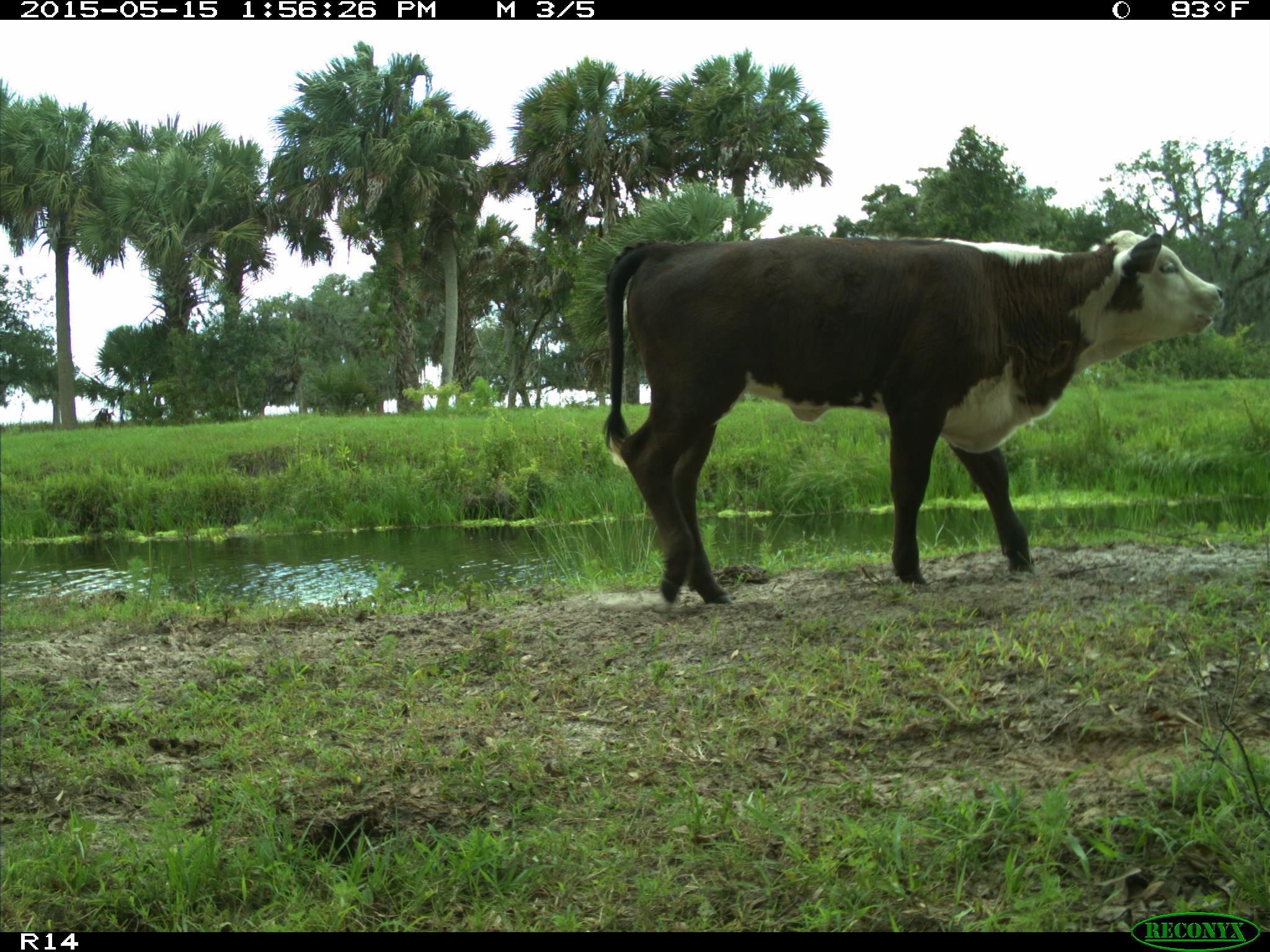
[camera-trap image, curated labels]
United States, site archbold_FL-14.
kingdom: Animalia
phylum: Chordata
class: Mammalia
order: Artiodactyla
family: Bovidae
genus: Bos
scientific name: Bos taurus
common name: domestic cow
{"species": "Bos taurus (domestic cow)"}